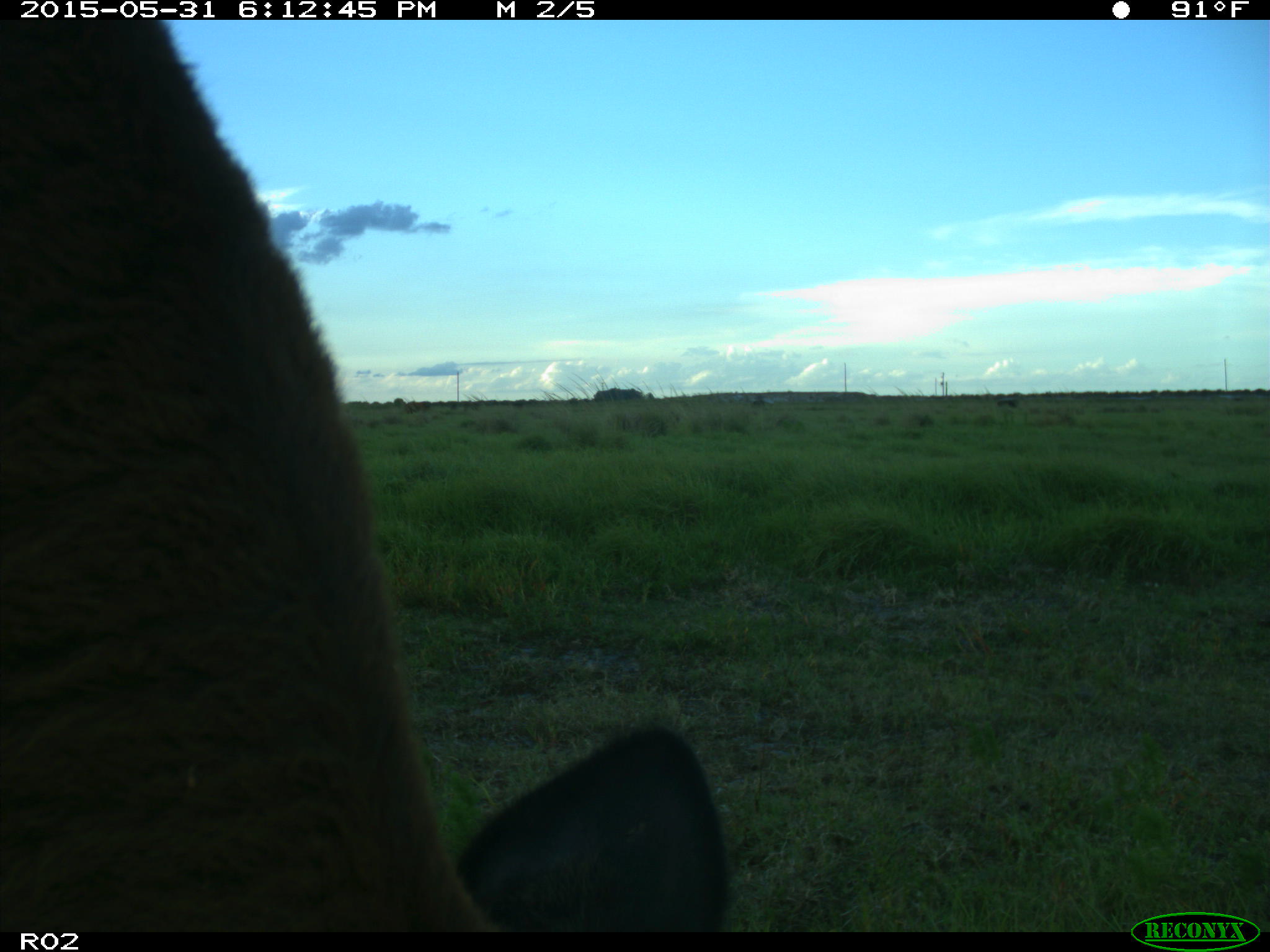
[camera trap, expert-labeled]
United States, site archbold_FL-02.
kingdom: Animalia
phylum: Chordata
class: Mammalia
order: Artiodactyla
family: Bovidae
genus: Bos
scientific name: Bos taurus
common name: domestic cow